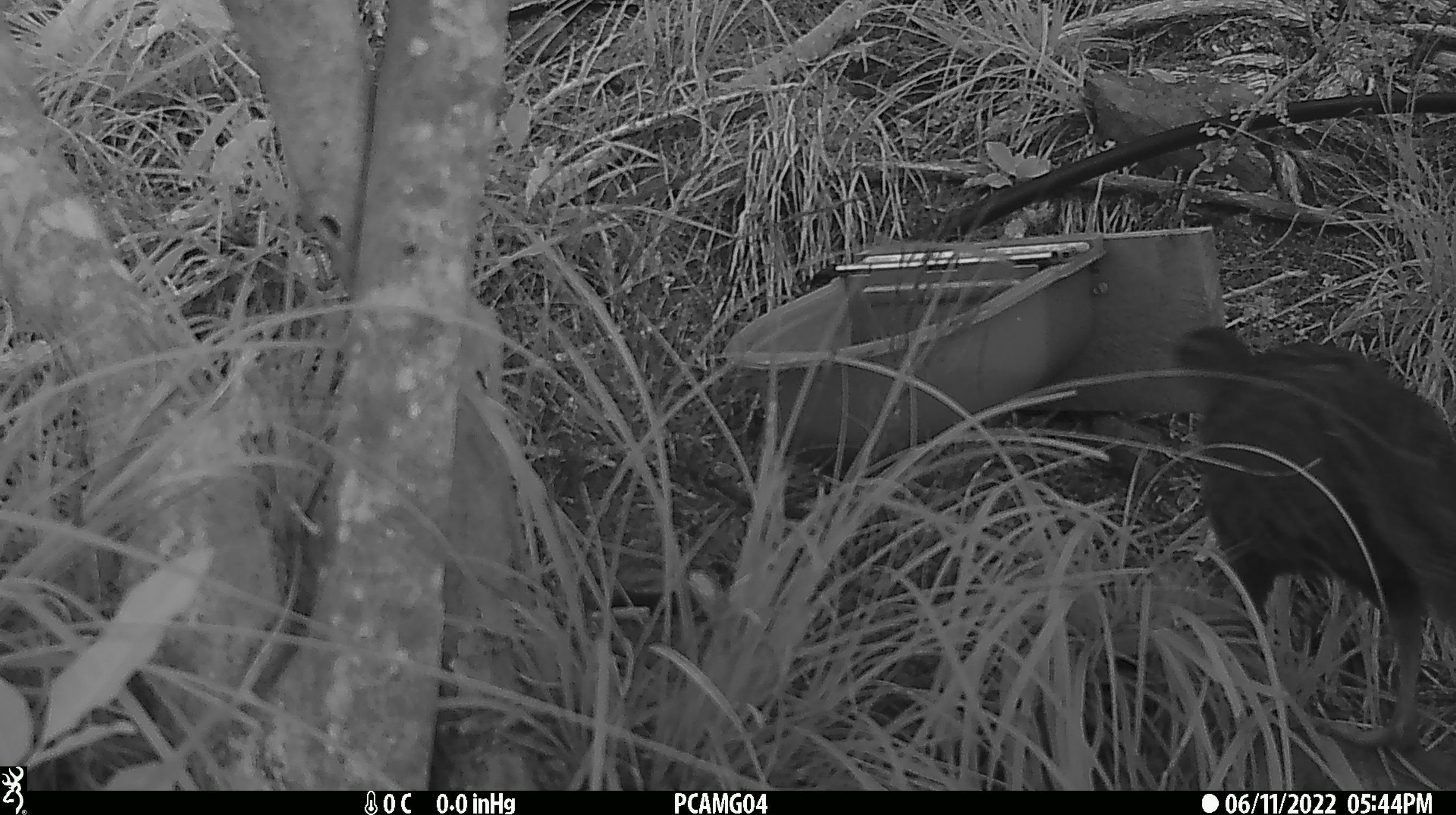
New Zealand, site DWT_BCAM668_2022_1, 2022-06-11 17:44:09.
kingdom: Animalia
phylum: Chordata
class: Aves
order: Gruiformes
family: Rallidae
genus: Gallirallus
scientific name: Gallirallus australis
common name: weka